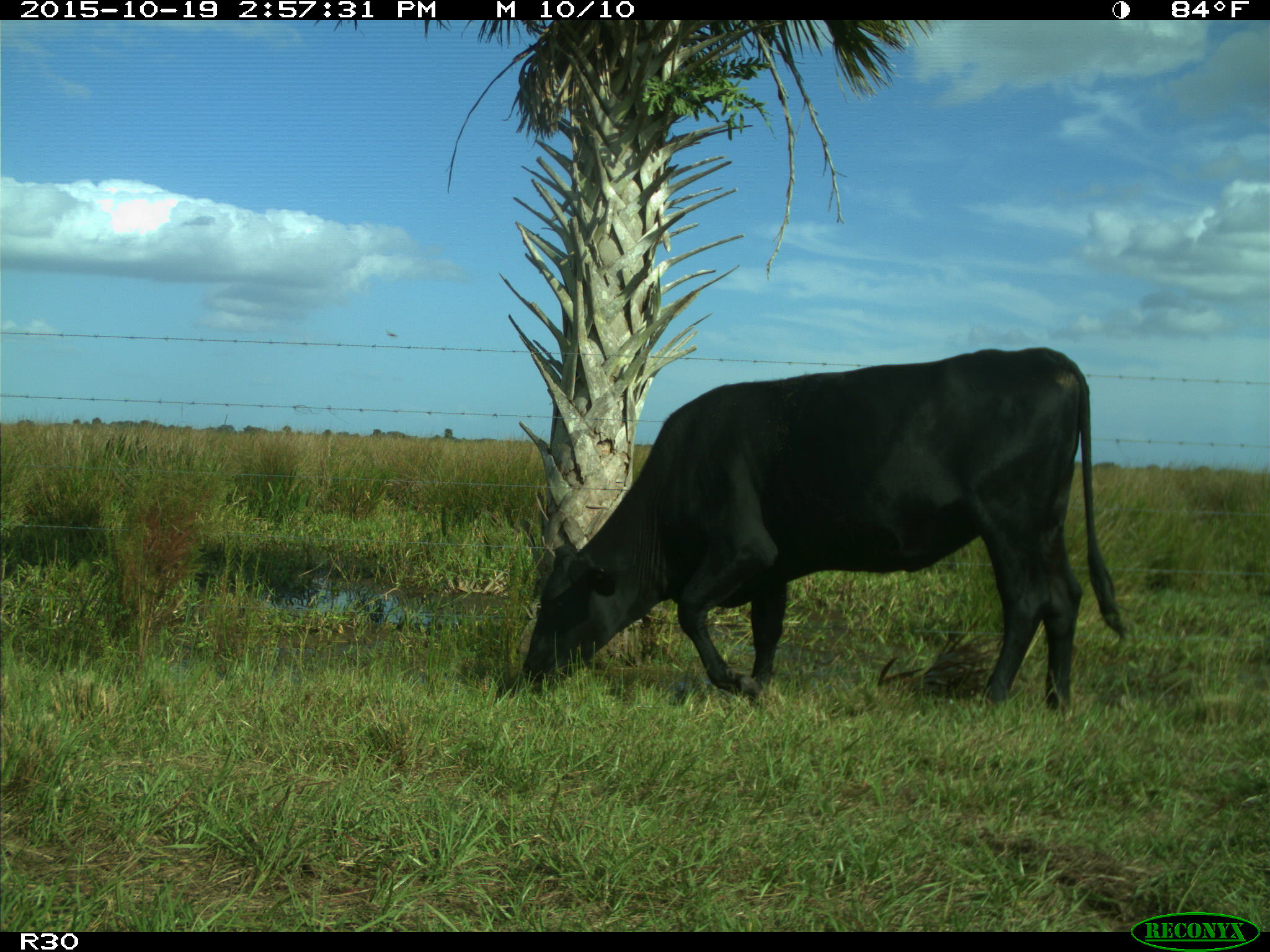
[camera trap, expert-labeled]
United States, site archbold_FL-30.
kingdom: Animalia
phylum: Chordata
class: Mammalia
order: Artiodactyla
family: Bovidae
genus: Bos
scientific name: Bos taurus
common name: domestic cow